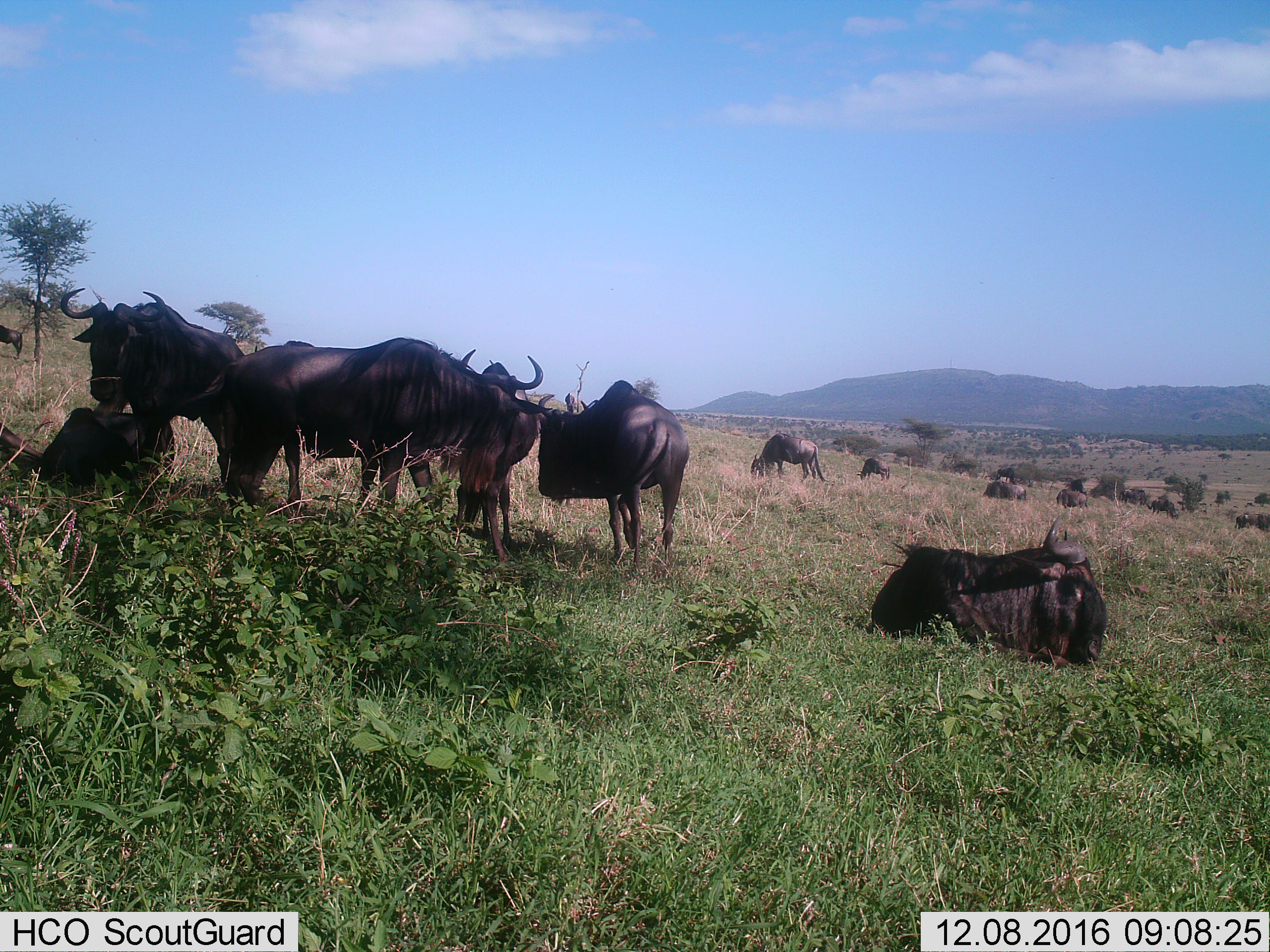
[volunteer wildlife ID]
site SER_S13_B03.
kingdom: Animalia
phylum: Chordata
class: Mammalia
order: Artiodactyla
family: Bovidae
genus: Connochaetes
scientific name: Connochaetes taurinus taurinus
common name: blue wildebeest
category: wildebeestblue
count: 11-50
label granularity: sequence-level